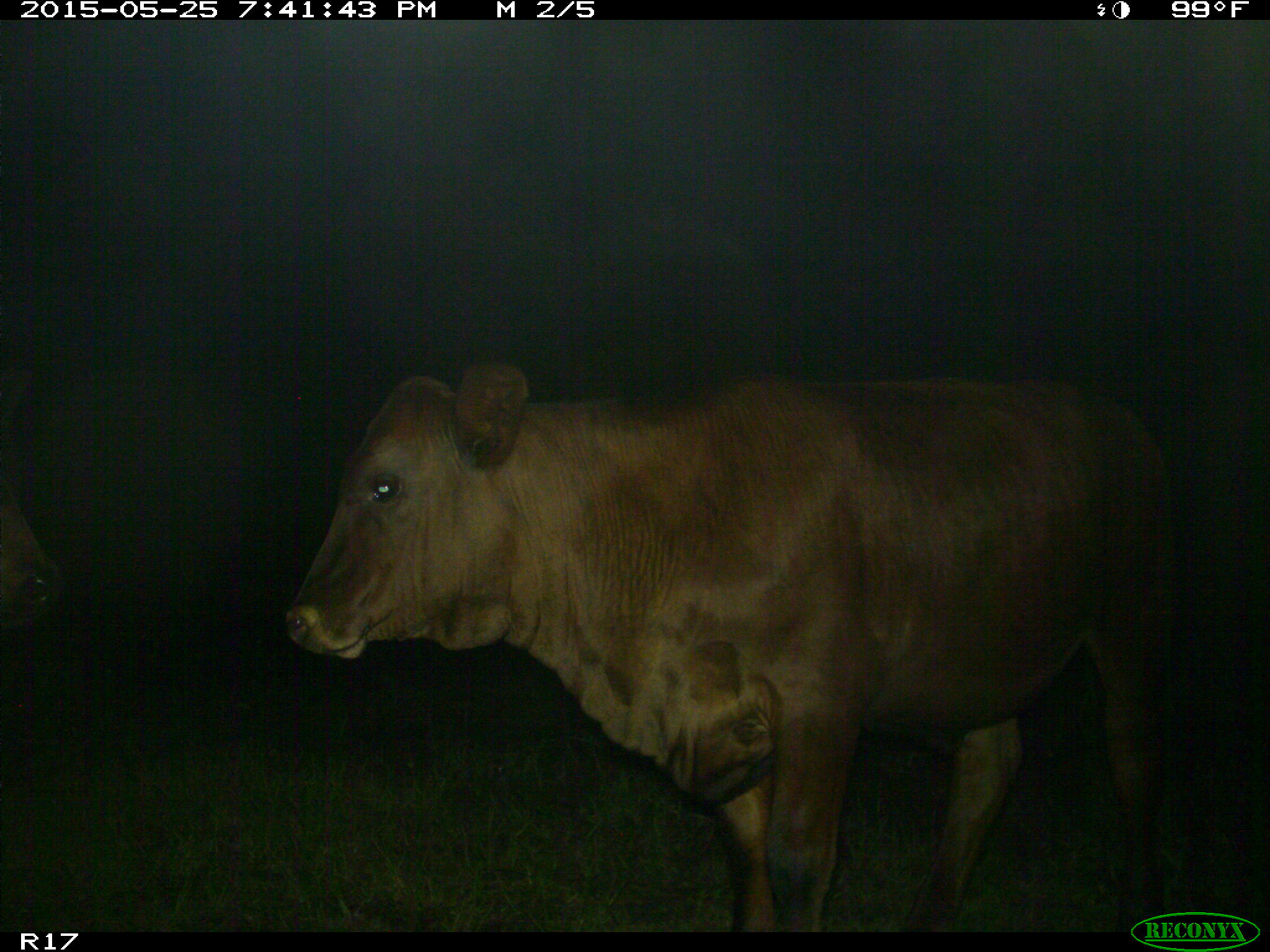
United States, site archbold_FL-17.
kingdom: Animalia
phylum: Chordata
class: Mammalia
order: Artiodactyla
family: Bovidae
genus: Bos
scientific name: Bos taurus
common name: domestic cow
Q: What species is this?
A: Bos taurus (domestic cow).